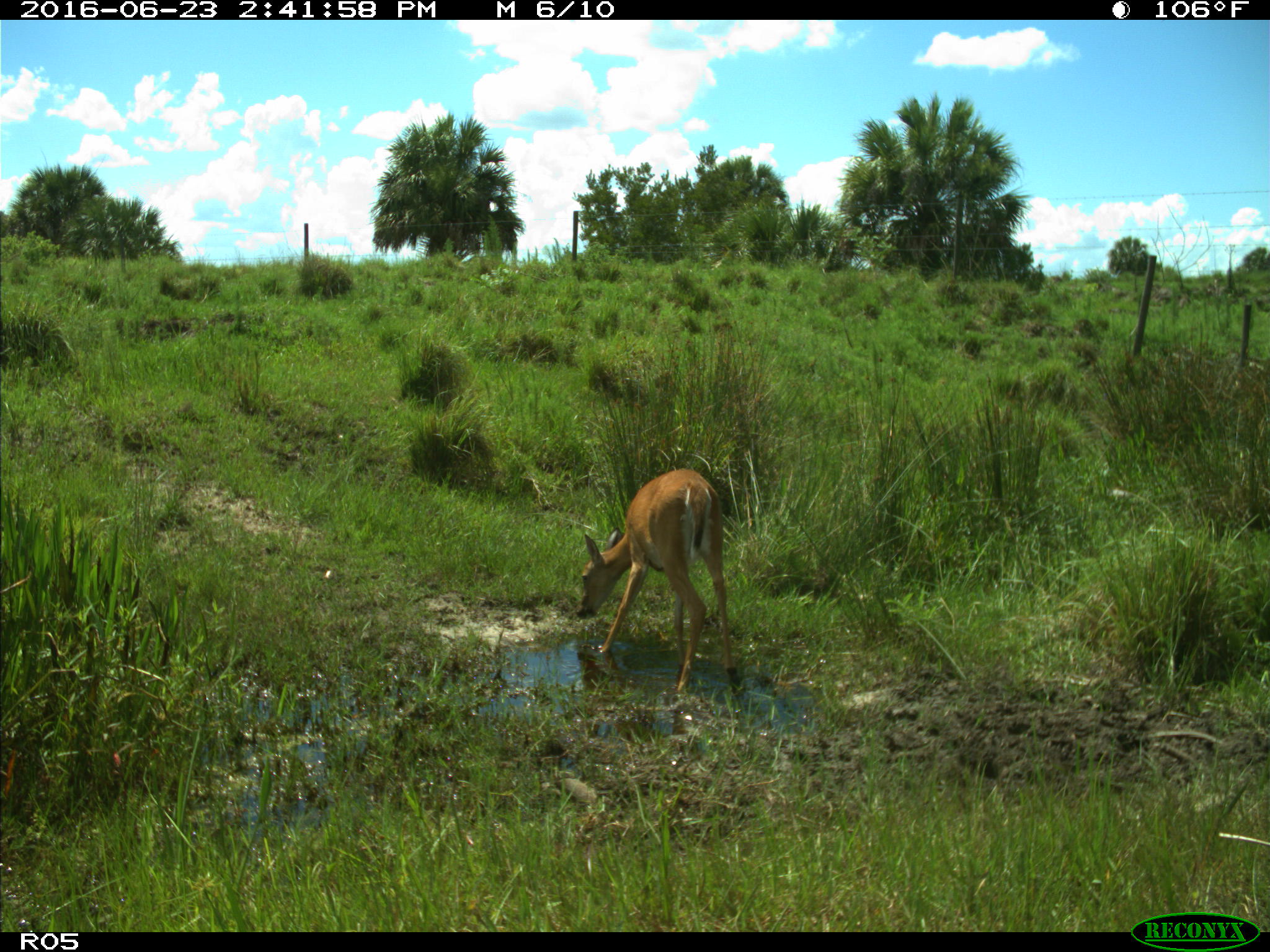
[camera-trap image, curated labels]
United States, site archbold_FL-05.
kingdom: Animalia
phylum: Chordata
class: Mammalia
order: Artiodactyla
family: Cervidae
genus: Odocoileus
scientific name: Odocoileus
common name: deer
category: unidentified deer